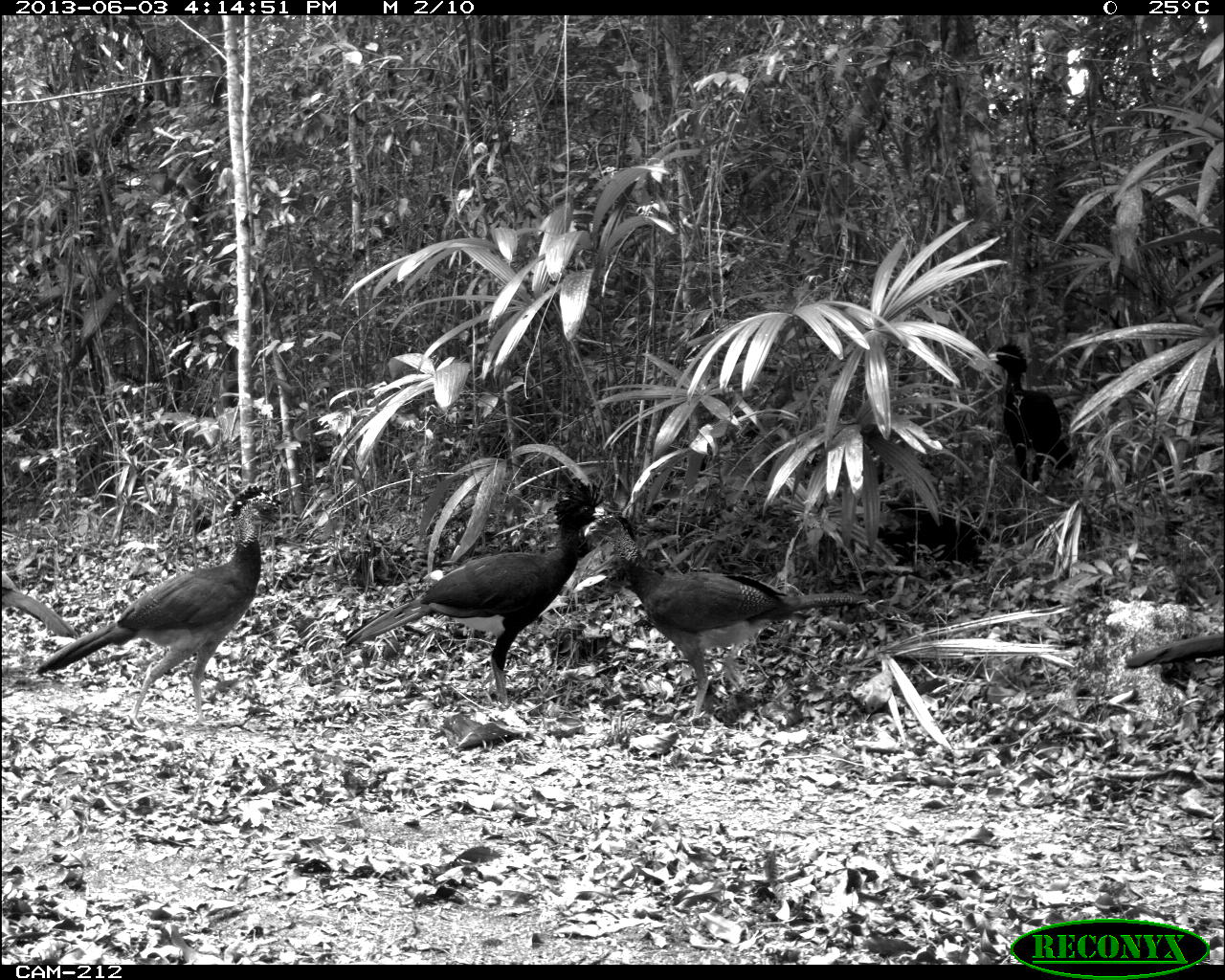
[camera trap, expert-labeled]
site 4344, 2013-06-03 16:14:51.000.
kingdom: Animalia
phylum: Chordata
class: Aves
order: Galliformes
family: Cracidae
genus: Crax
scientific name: Crax rubra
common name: great curassow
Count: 4.